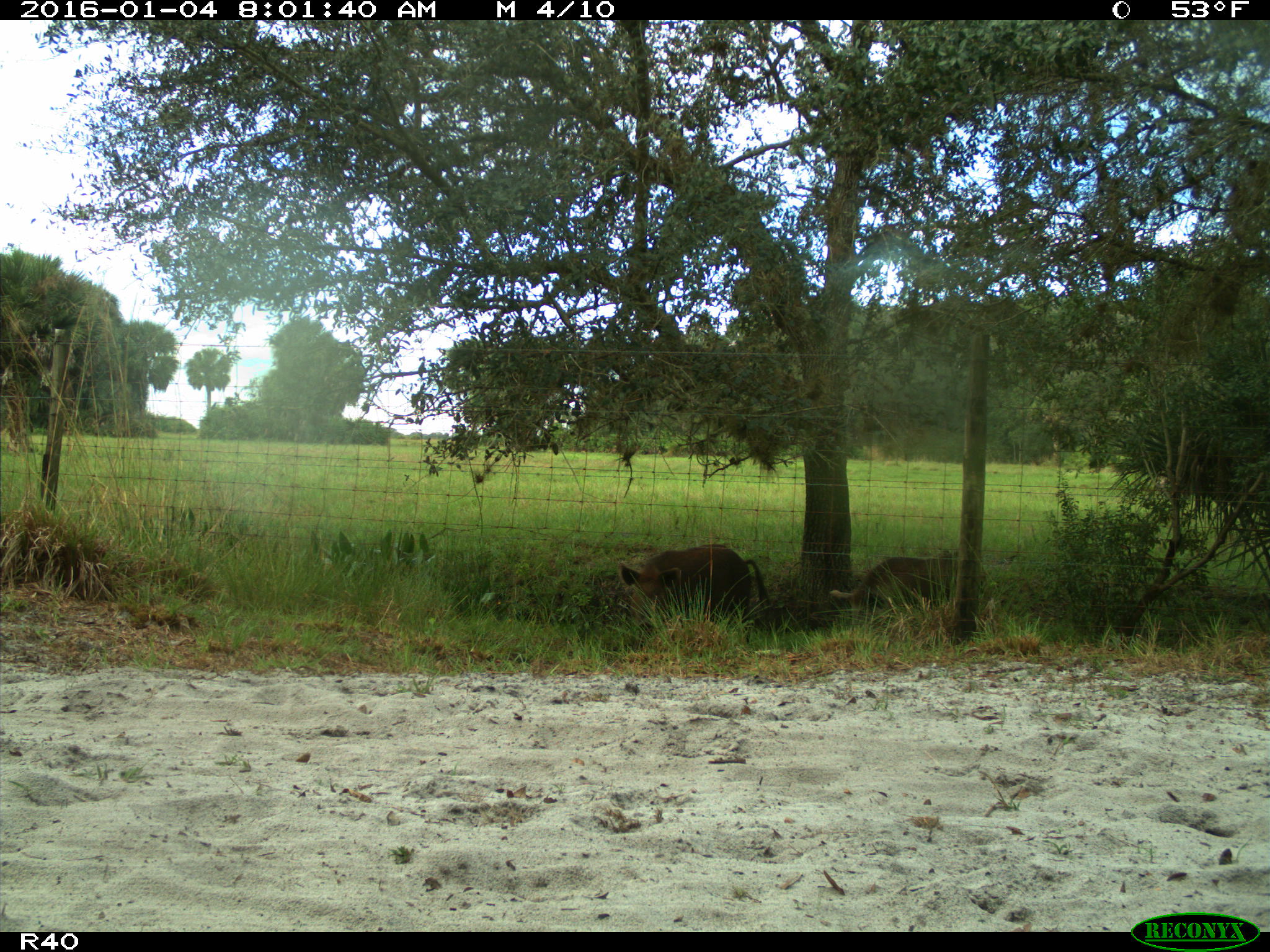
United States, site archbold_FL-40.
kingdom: Animalia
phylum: Chordata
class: Mammalia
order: Artiodactyla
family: Suidae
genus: Sus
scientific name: Sus scrofa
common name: wild boar